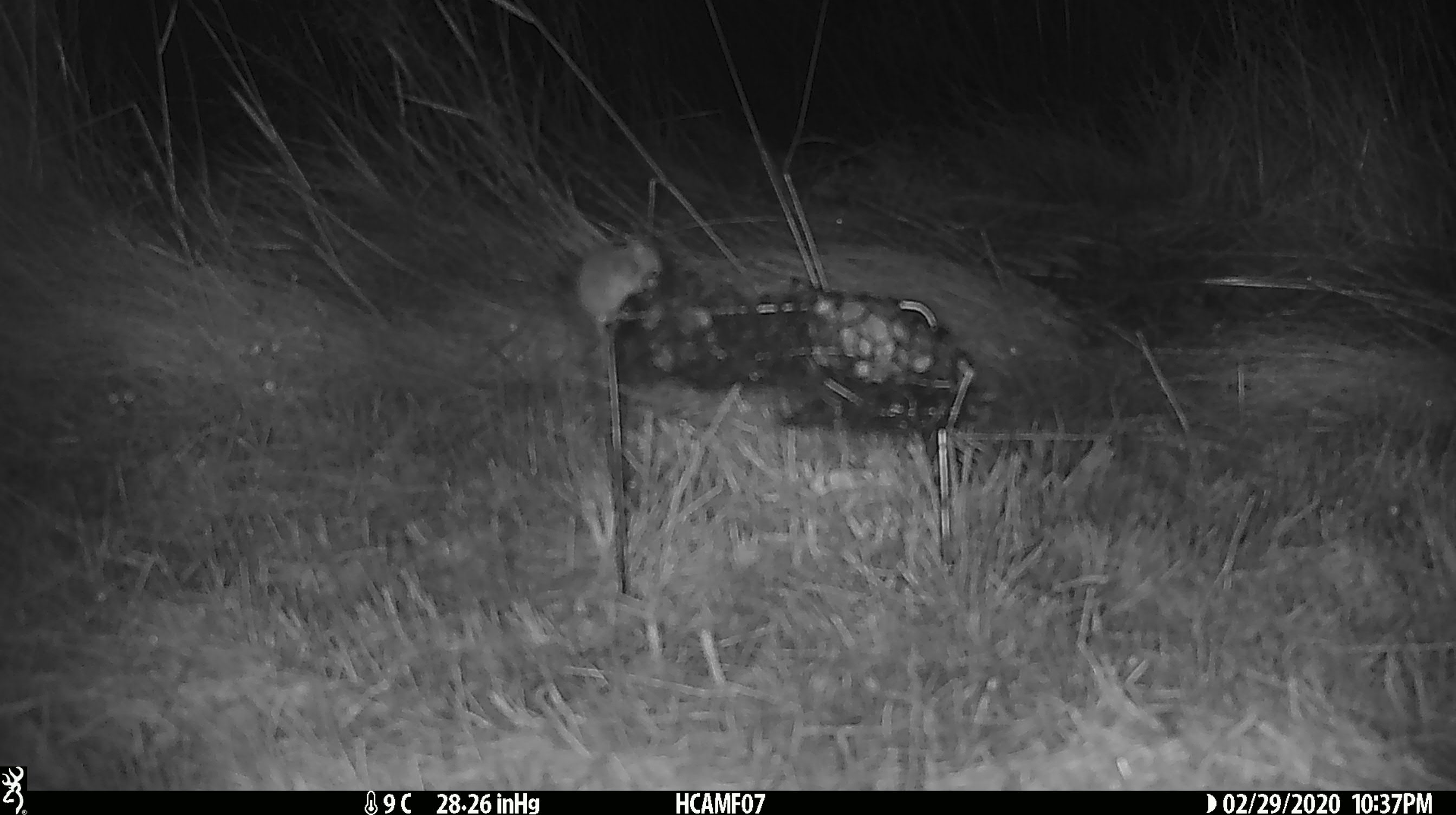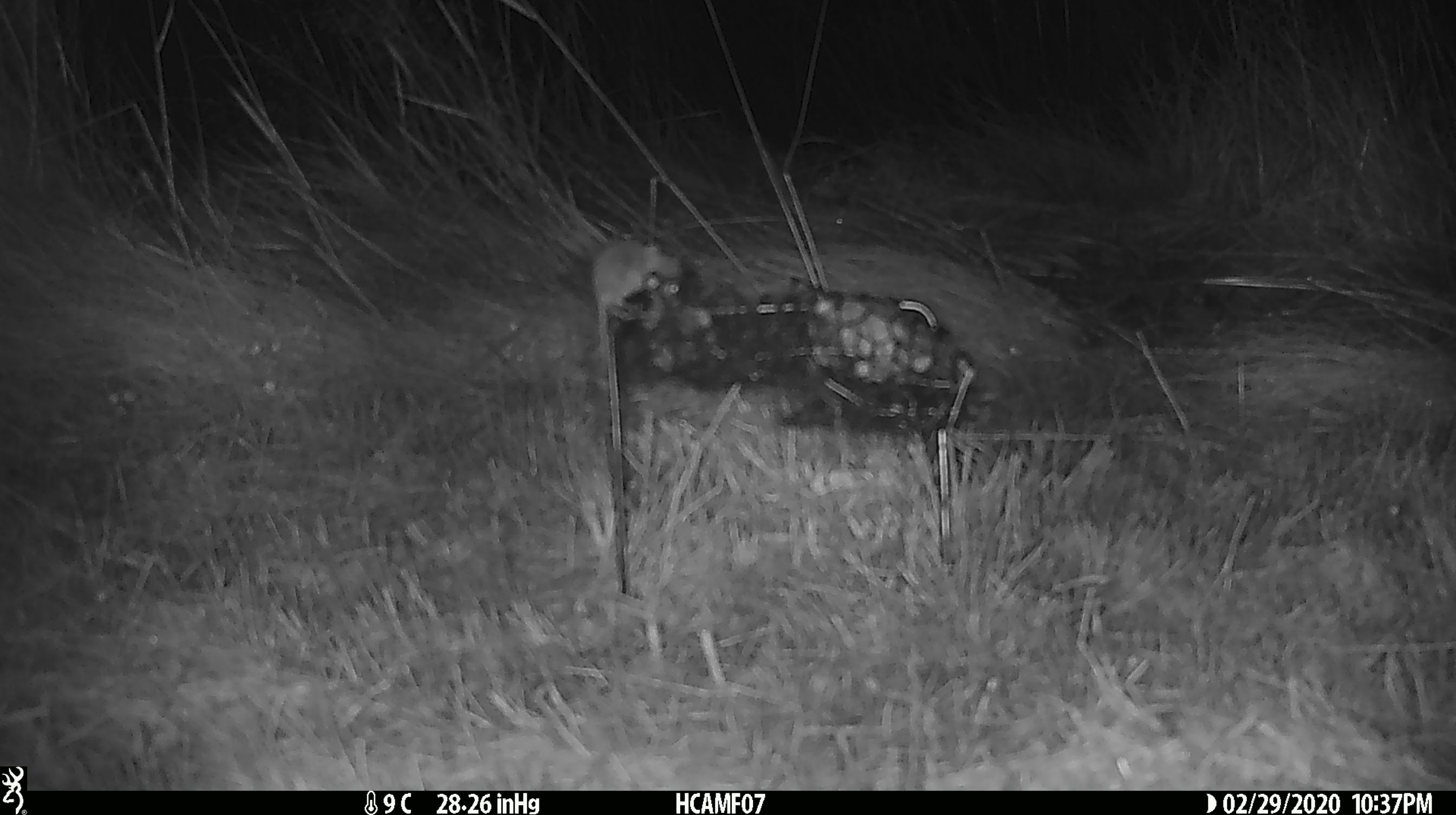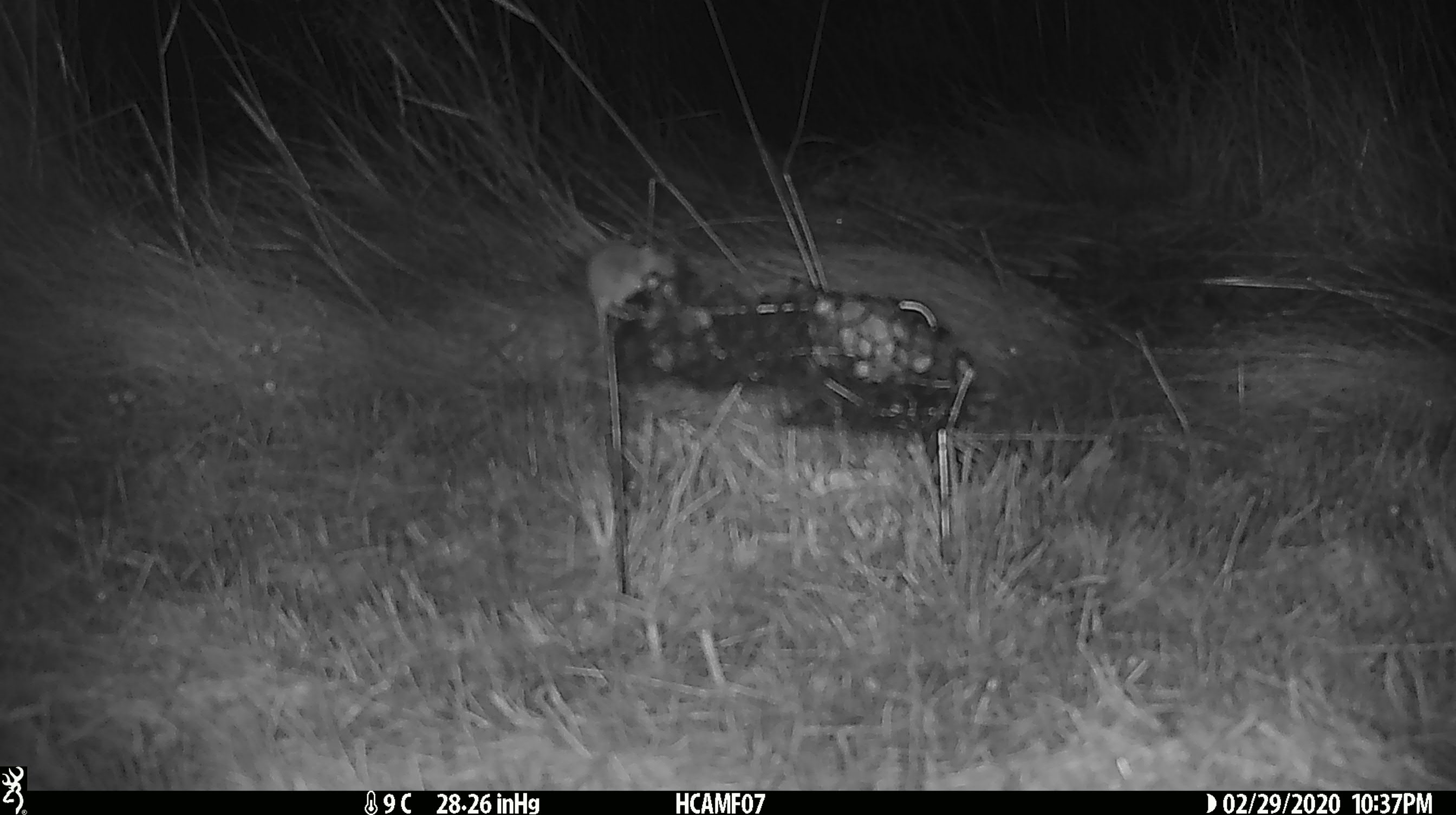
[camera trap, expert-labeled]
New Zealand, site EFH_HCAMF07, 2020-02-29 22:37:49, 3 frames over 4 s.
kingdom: Animalia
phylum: Chordata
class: Mammalia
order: Rodentia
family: Muridae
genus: Mus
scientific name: Mus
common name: mouse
Mouse (Mus).